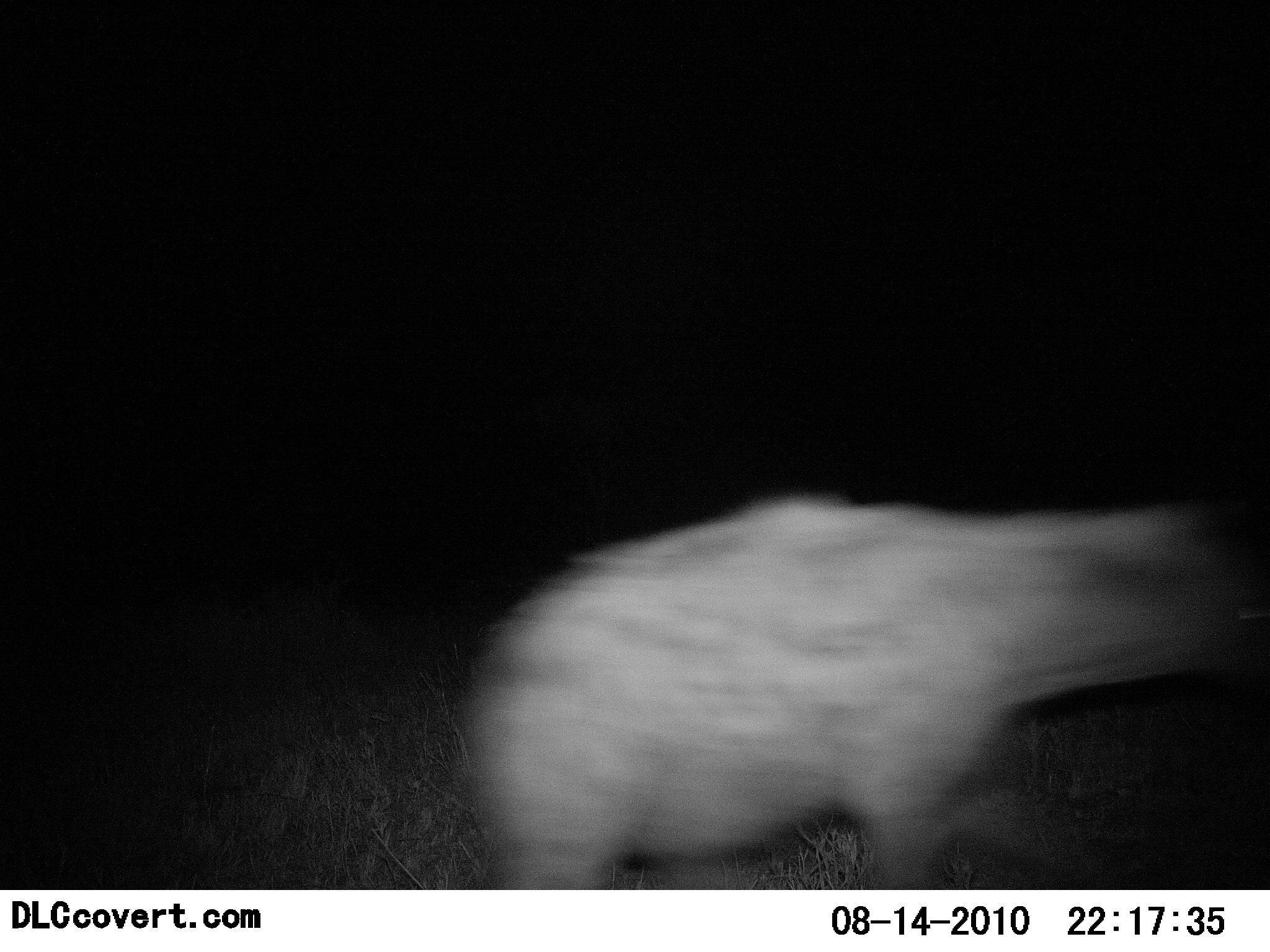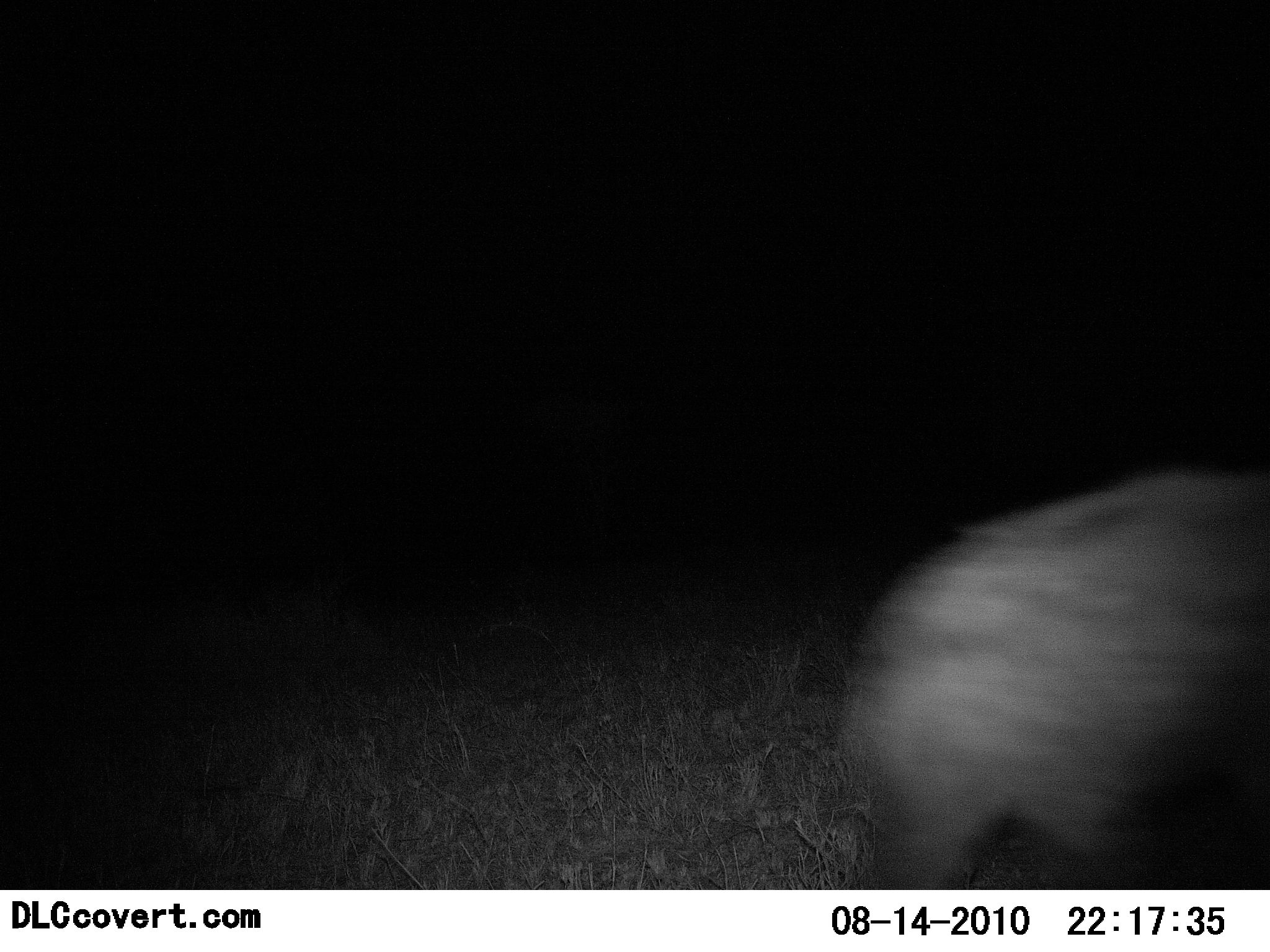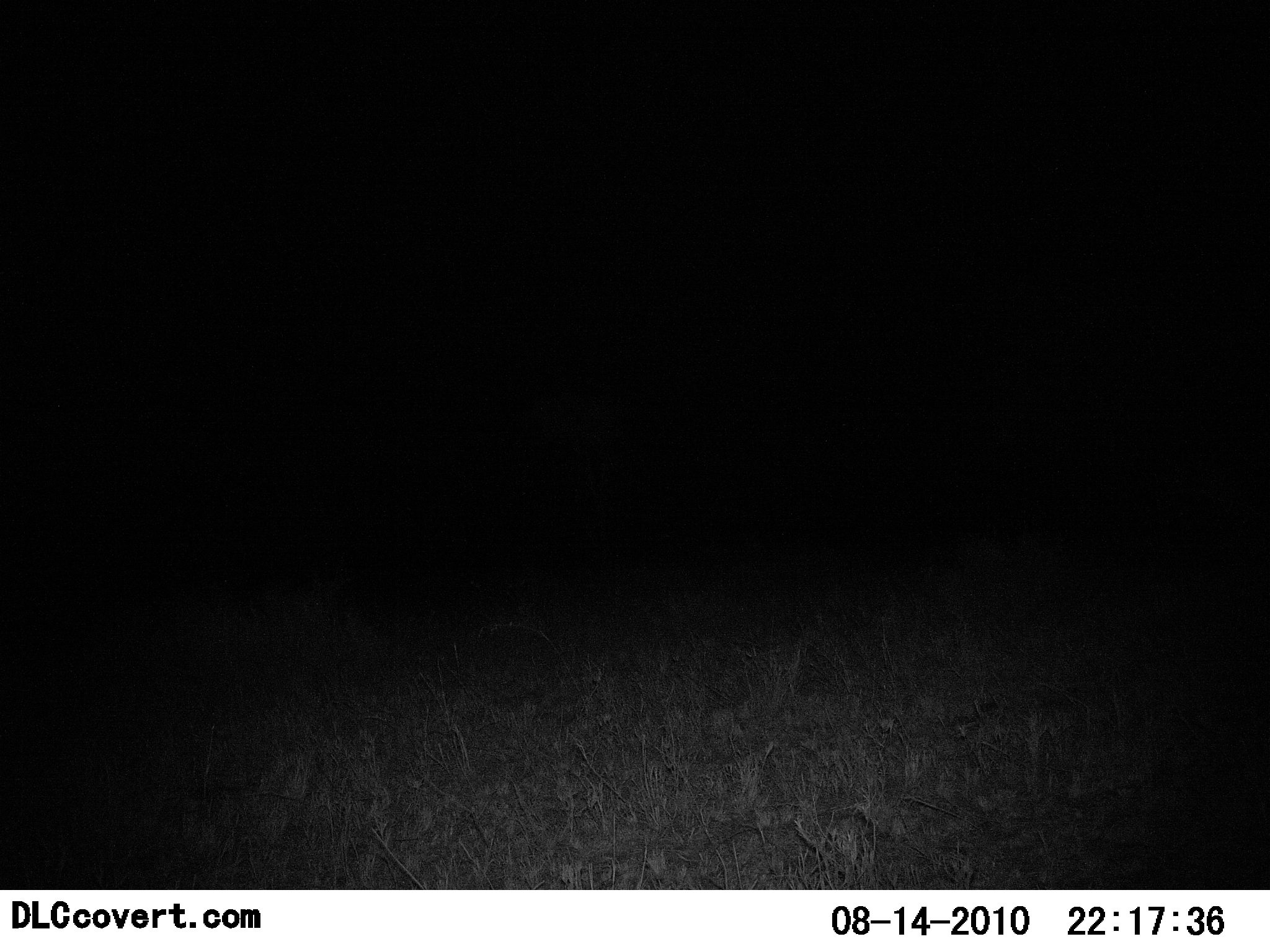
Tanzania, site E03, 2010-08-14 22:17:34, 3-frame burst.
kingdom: Animalia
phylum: Chordata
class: Mammalia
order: Carnivora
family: Hyaenidae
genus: Crocuta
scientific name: Crocuta crocuta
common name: spotted hyena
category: hyenaspotted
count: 1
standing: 0%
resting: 0%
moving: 100%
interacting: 0%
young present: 0%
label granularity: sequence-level